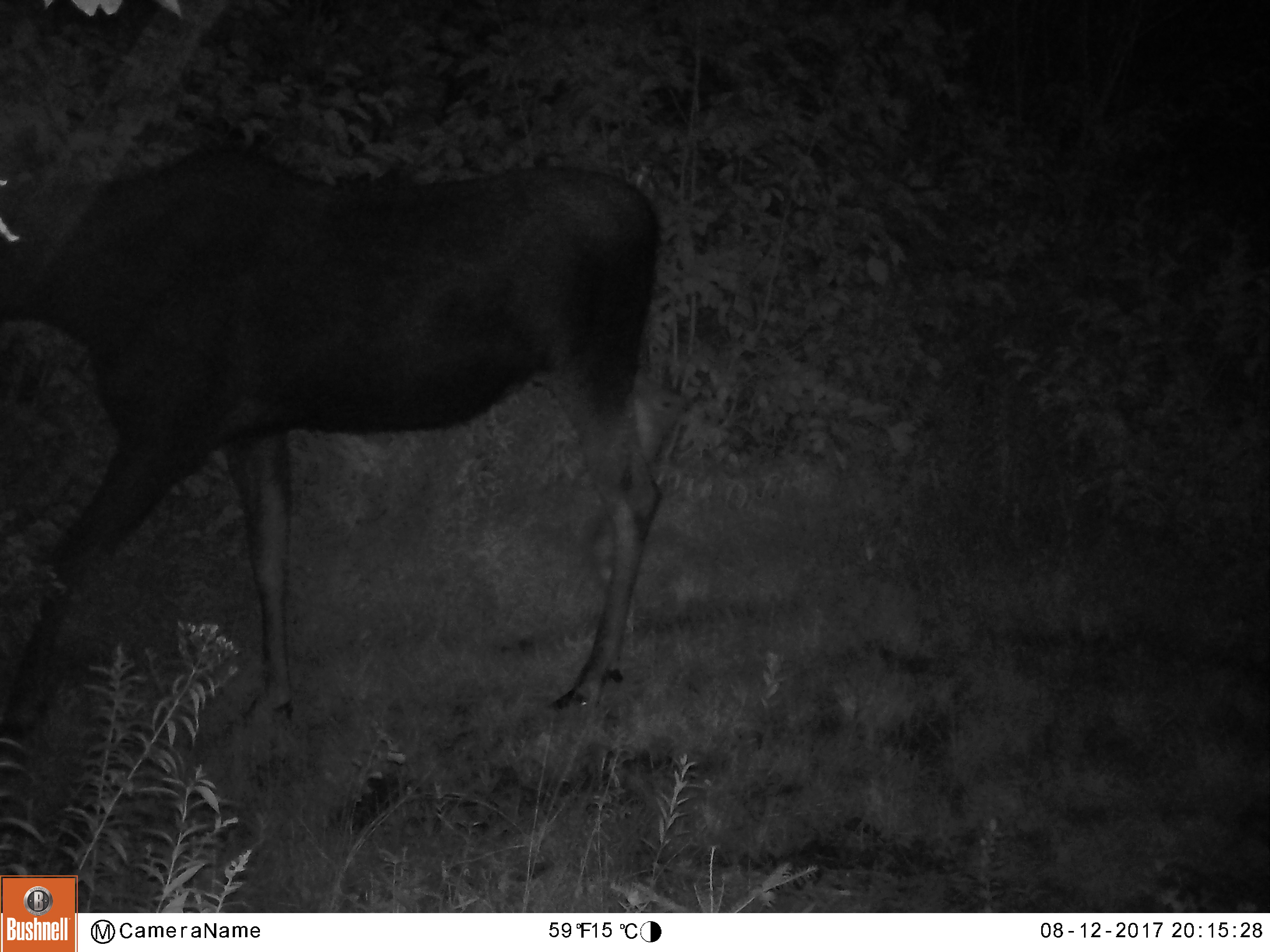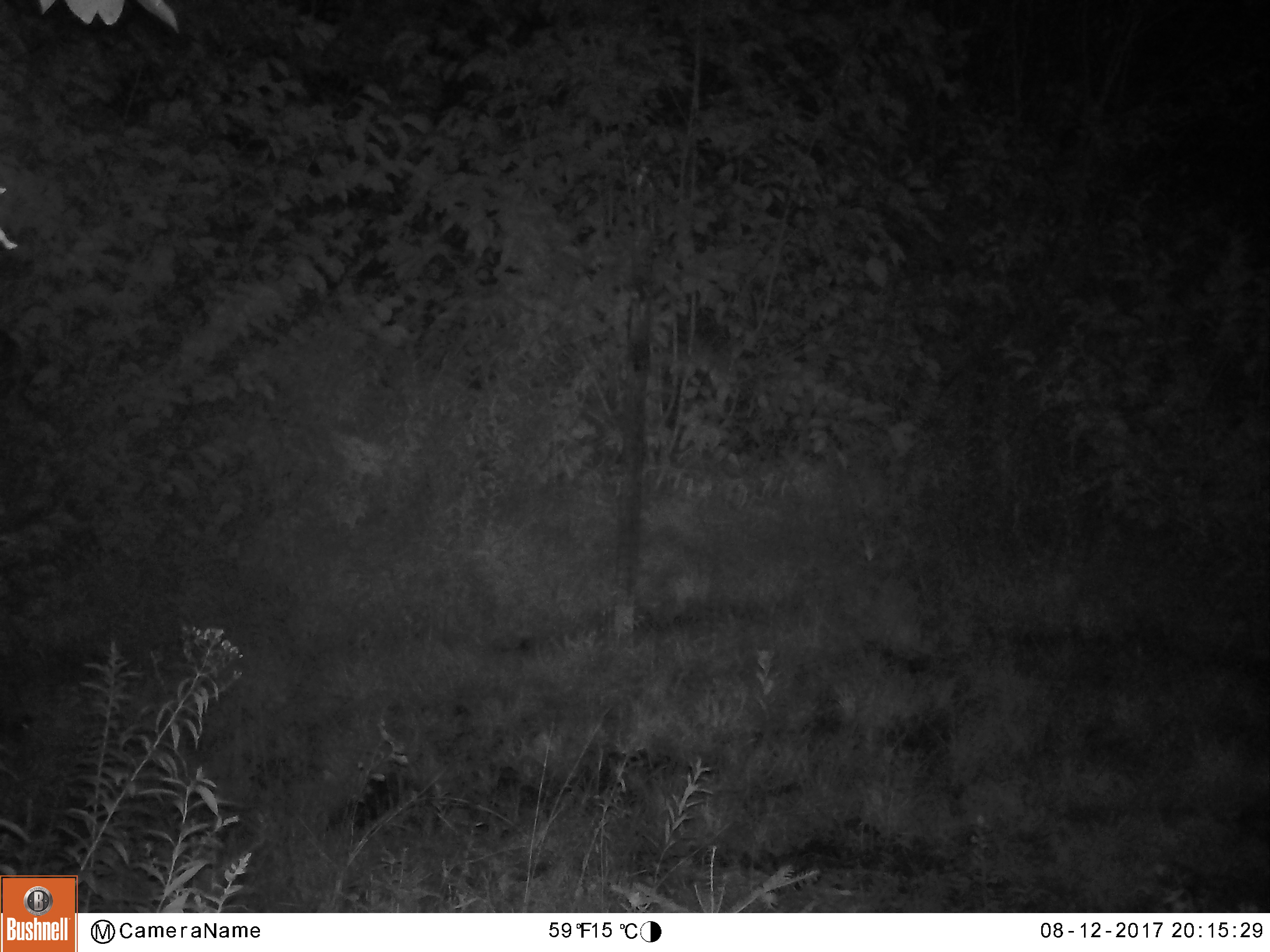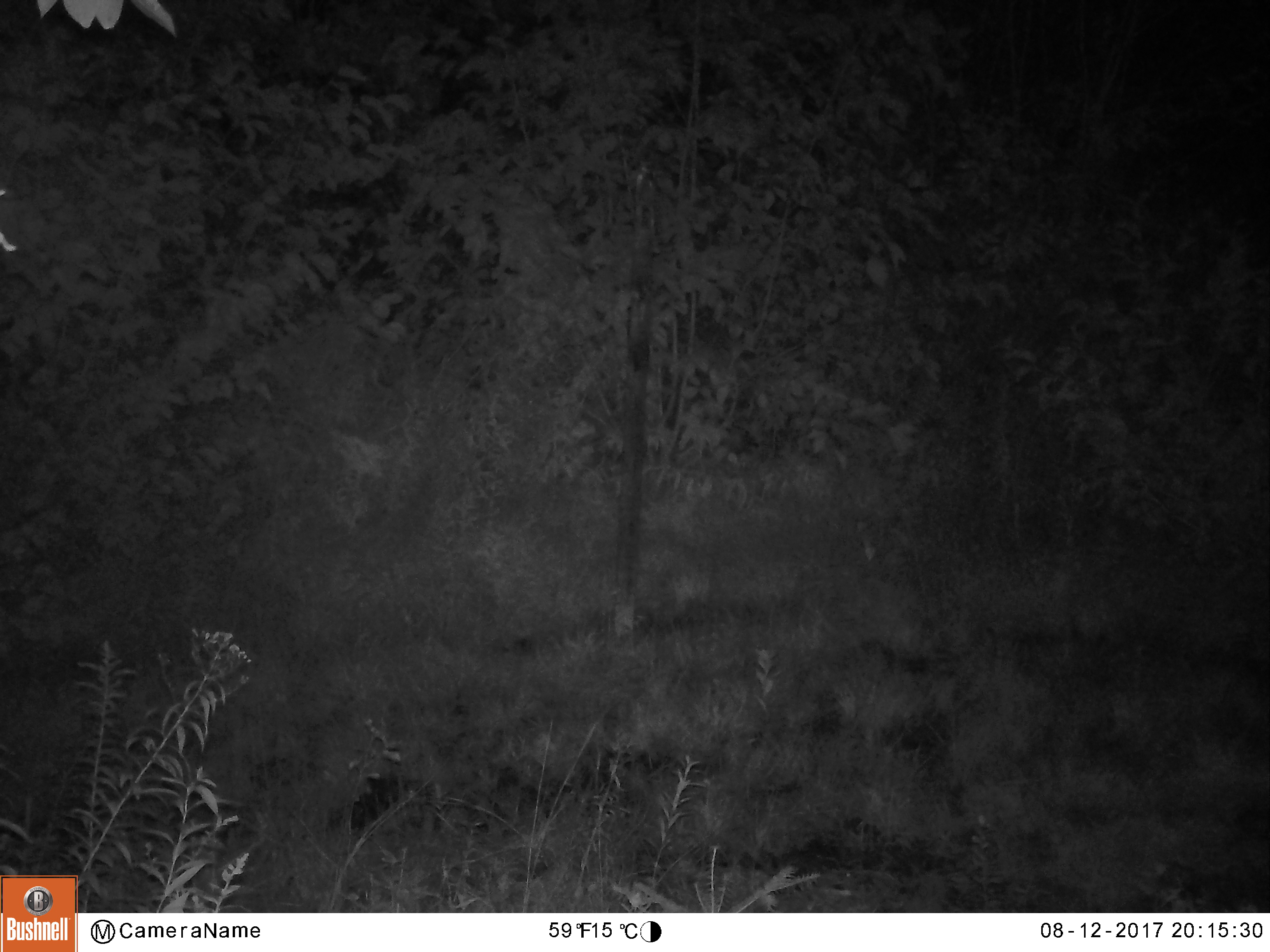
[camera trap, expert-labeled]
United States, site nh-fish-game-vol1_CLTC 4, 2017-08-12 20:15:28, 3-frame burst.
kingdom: Animalia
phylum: Chordata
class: Mammalia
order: Artiodactyla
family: Cervidae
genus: Alces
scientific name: Alces alces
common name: moose